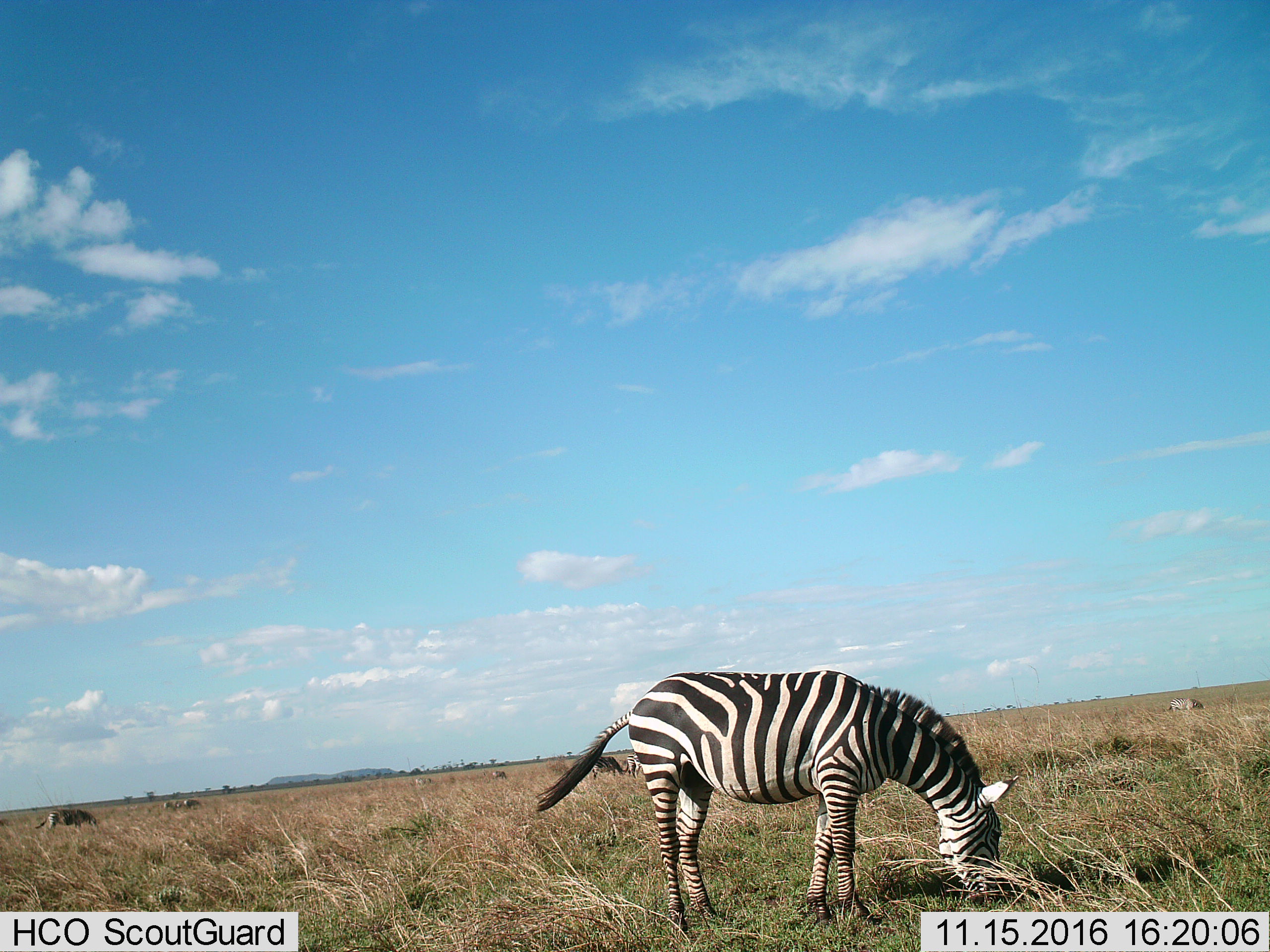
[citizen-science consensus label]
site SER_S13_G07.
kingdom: Animalia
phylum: Chordata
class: Mammalia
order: Perissodactyla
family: Equidae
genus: Equus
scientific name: Equus quagga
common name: plains zebra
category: zebraplains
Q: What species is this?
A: Zebraplains (plains zebra) (Equus quagga).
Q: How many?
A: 5.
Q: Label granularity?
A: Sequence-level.